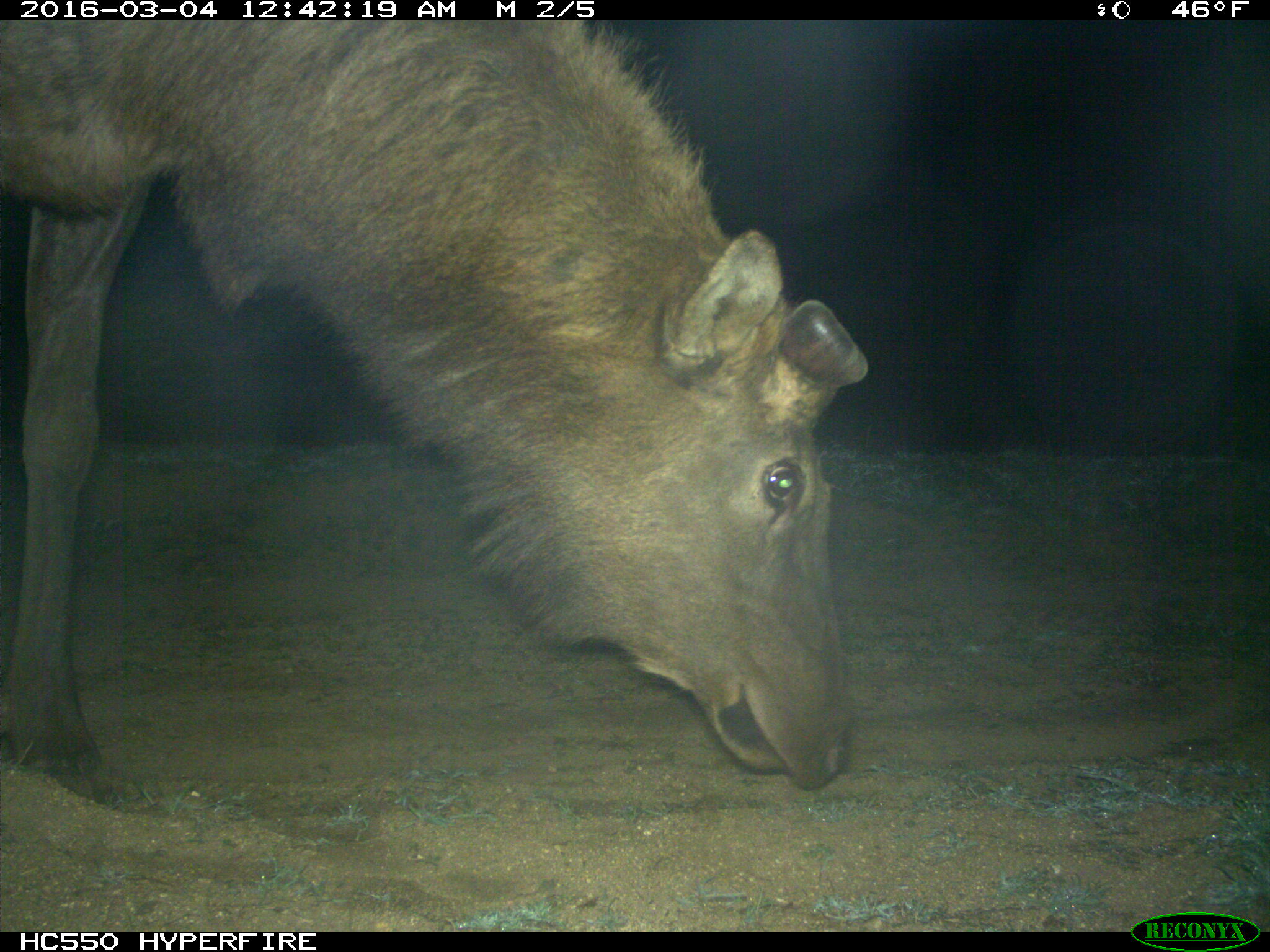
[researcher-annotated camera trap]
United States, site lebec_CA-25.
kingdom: Animalia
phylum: Chordata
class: Mammalia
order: Artiodactyla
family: Cervidae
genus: Cervus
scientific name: Cervus canadensis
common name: elk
Cervus canadensis (elk).